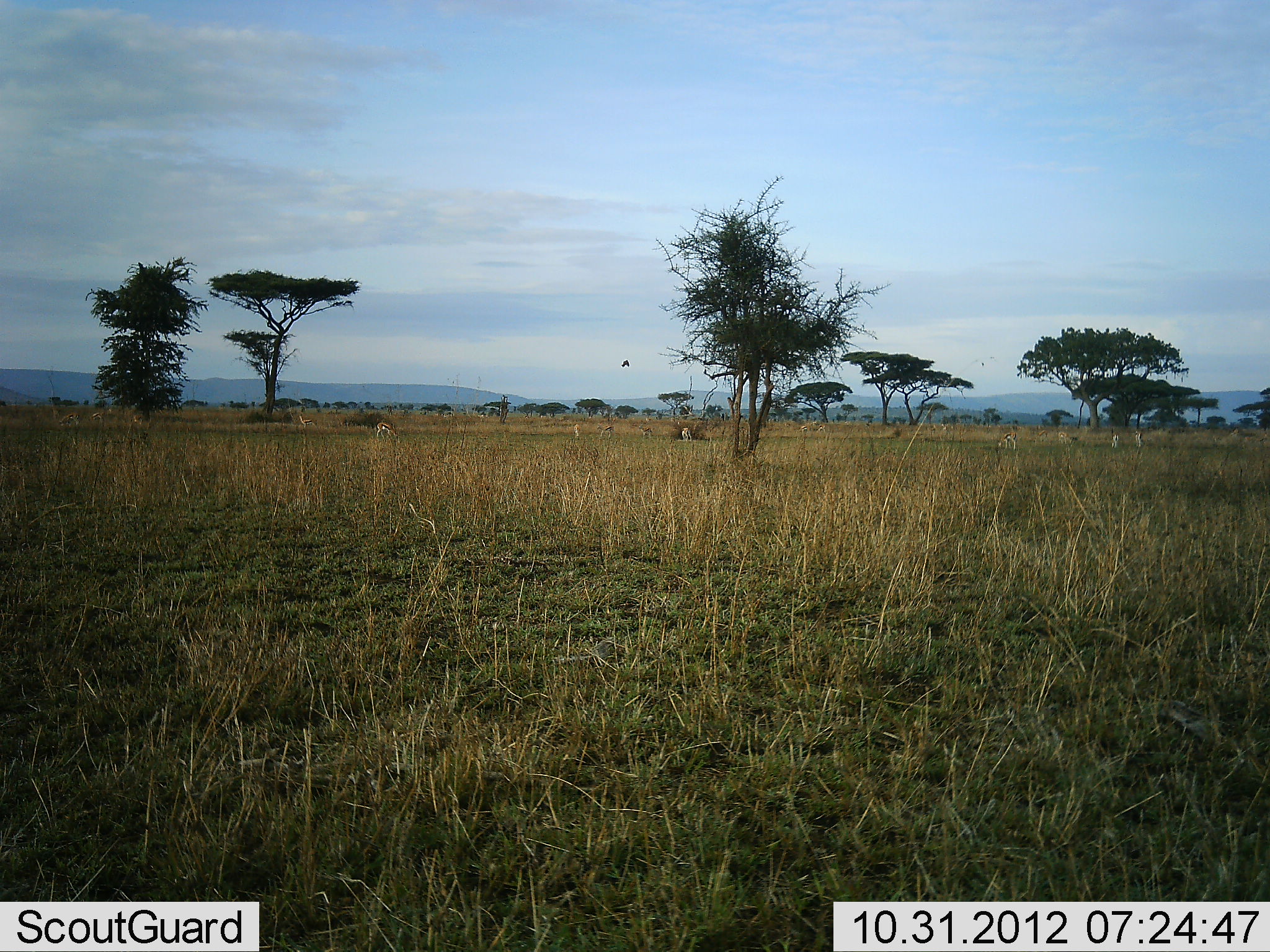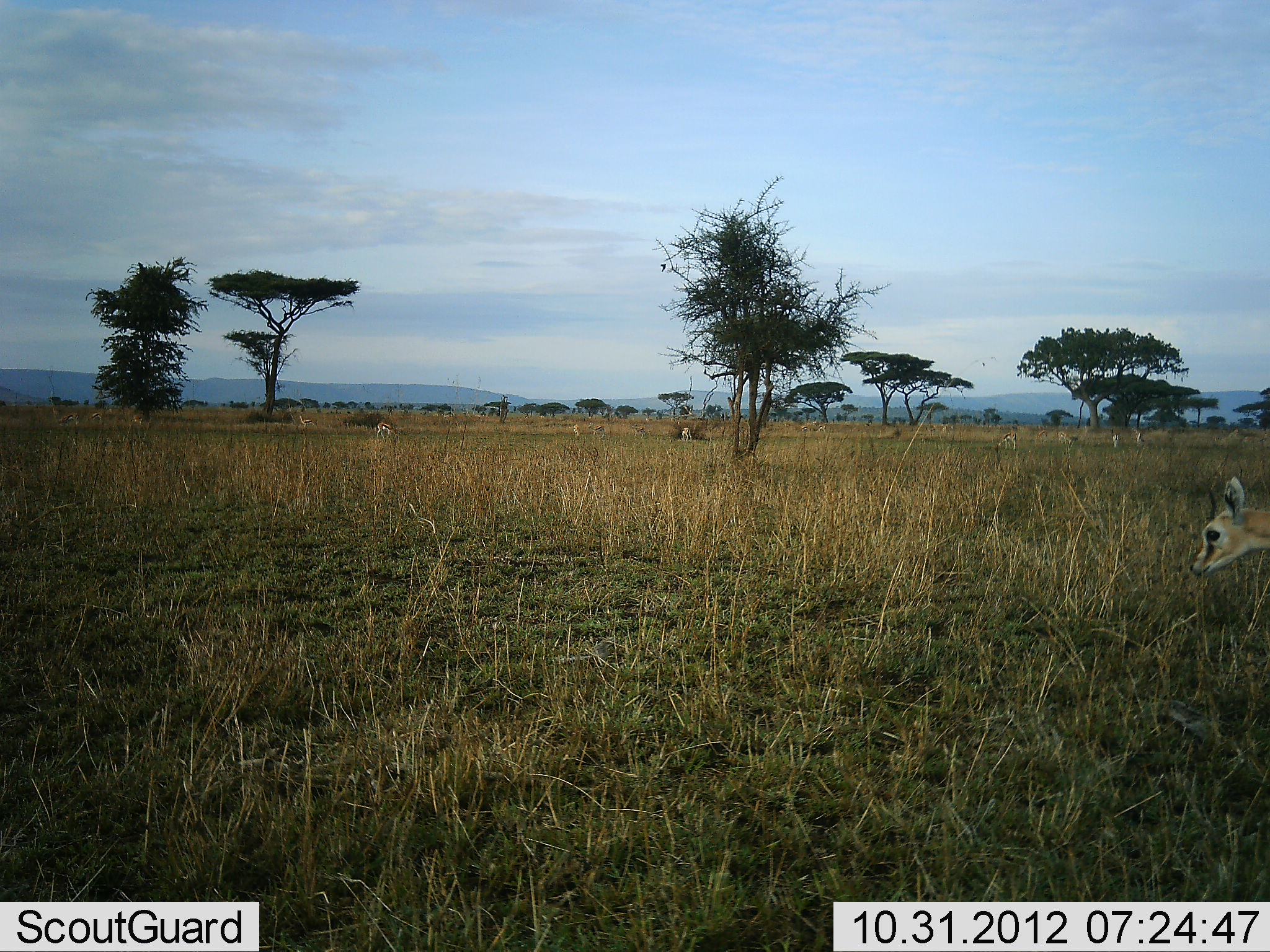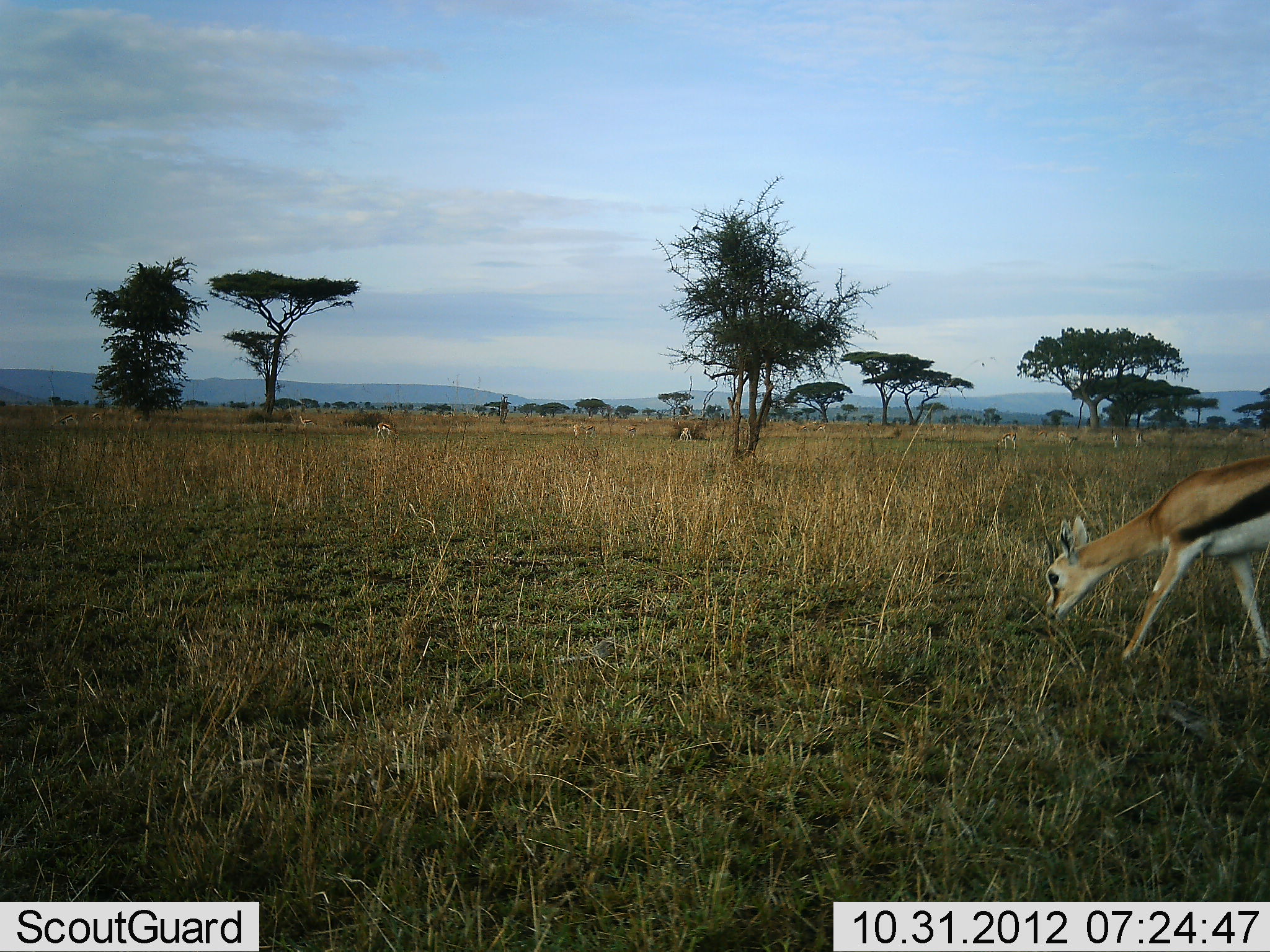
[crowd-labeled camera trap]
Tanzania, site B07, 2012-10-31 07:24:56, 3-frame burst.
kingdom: Animalia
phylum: Chordata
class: Mammalia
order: Artiodactyla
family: Bovidae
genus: Eudorcas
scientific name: Eudorcas thomsonii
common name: thomson's gazelle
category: gazellethomsons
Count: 1.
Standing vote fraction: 36%.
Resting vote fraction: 9%.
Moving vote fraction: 100%.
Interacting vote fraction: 9%.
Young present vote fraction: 0%.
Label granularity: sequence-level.